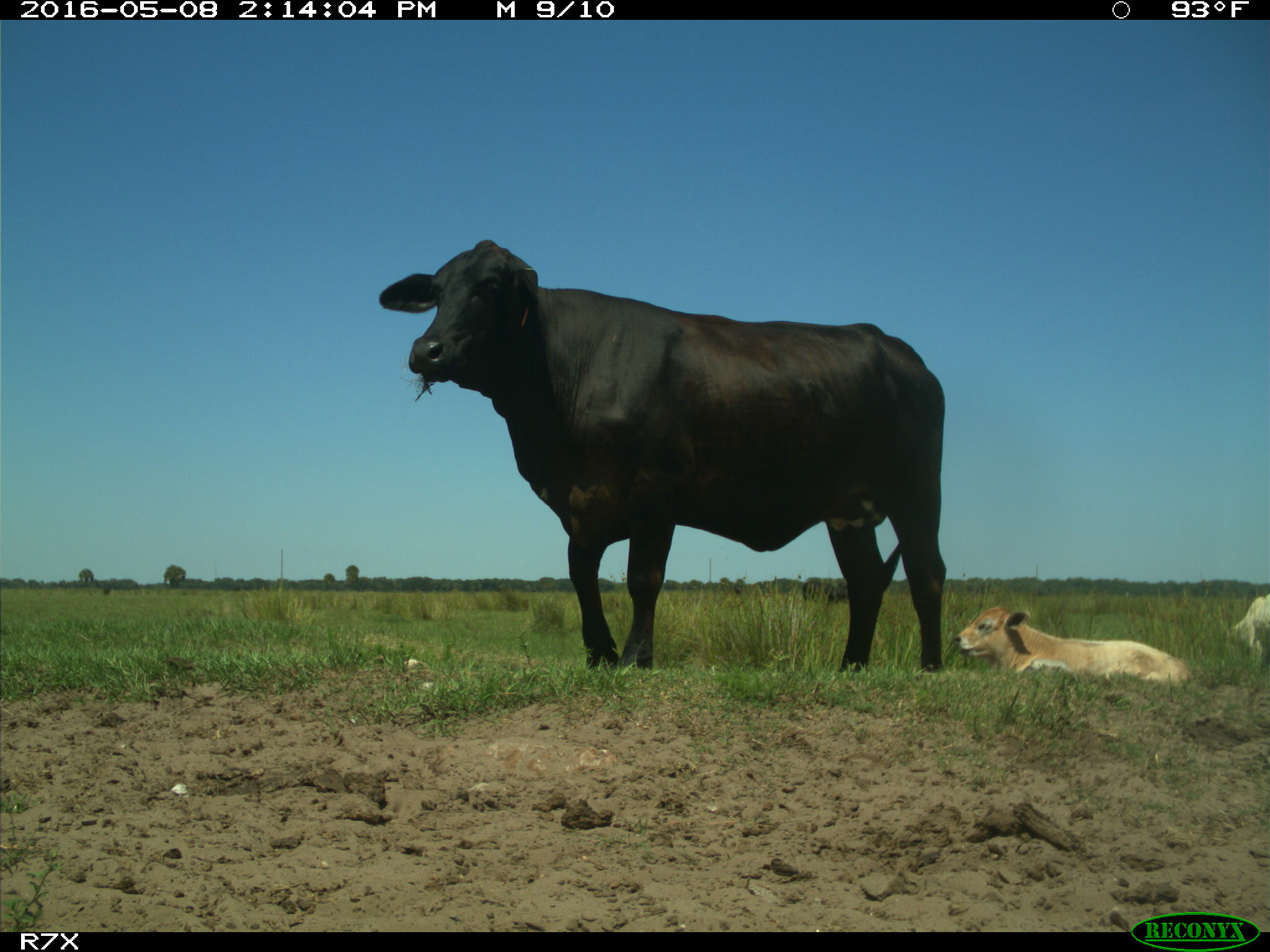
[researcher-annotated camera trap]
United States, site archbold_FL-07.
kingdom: Animalia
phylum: Chordata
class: Mammalia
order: Artiodactyla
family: Bovidae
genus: Bos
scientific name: Bos taurus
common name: domestic cow